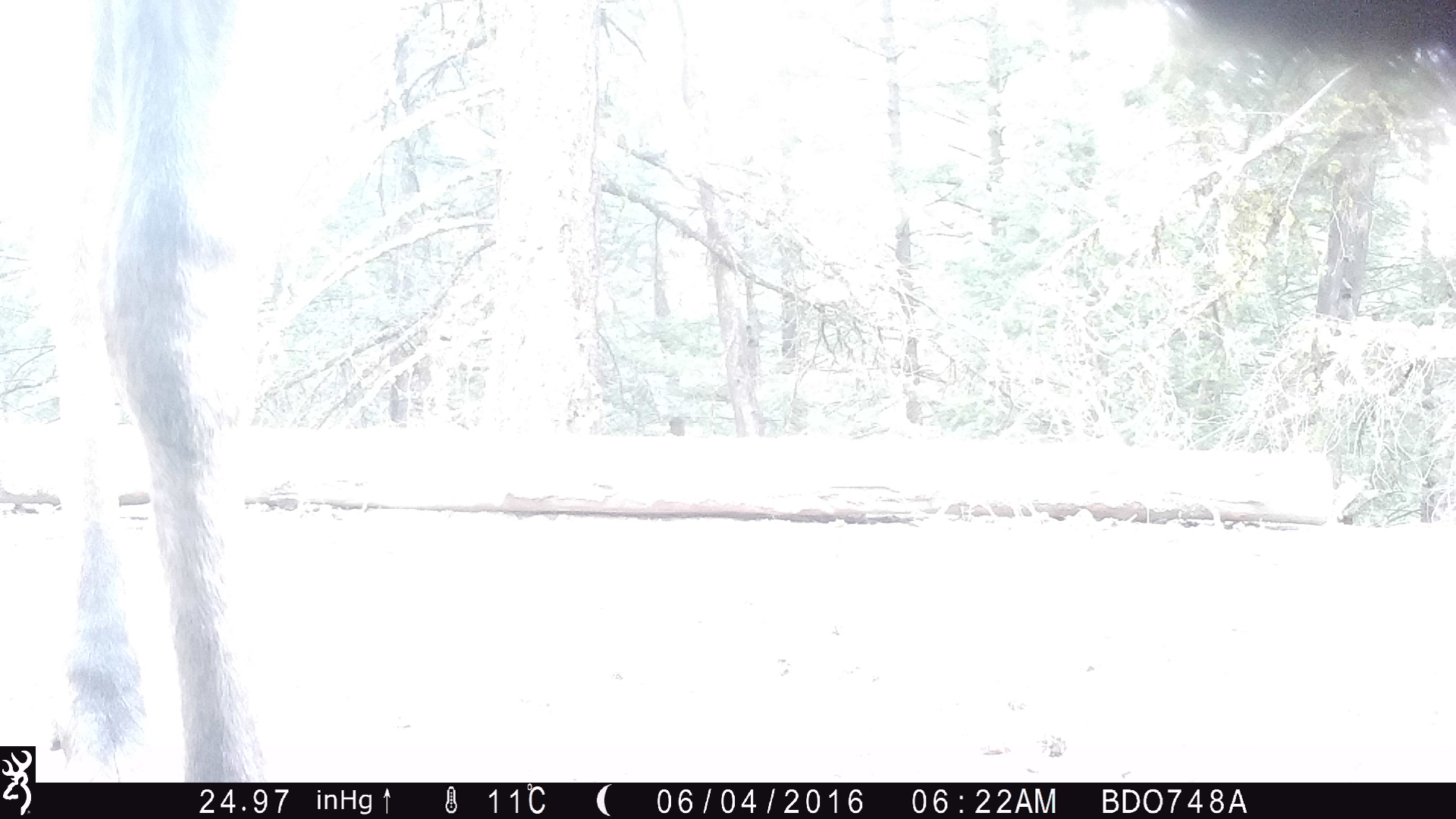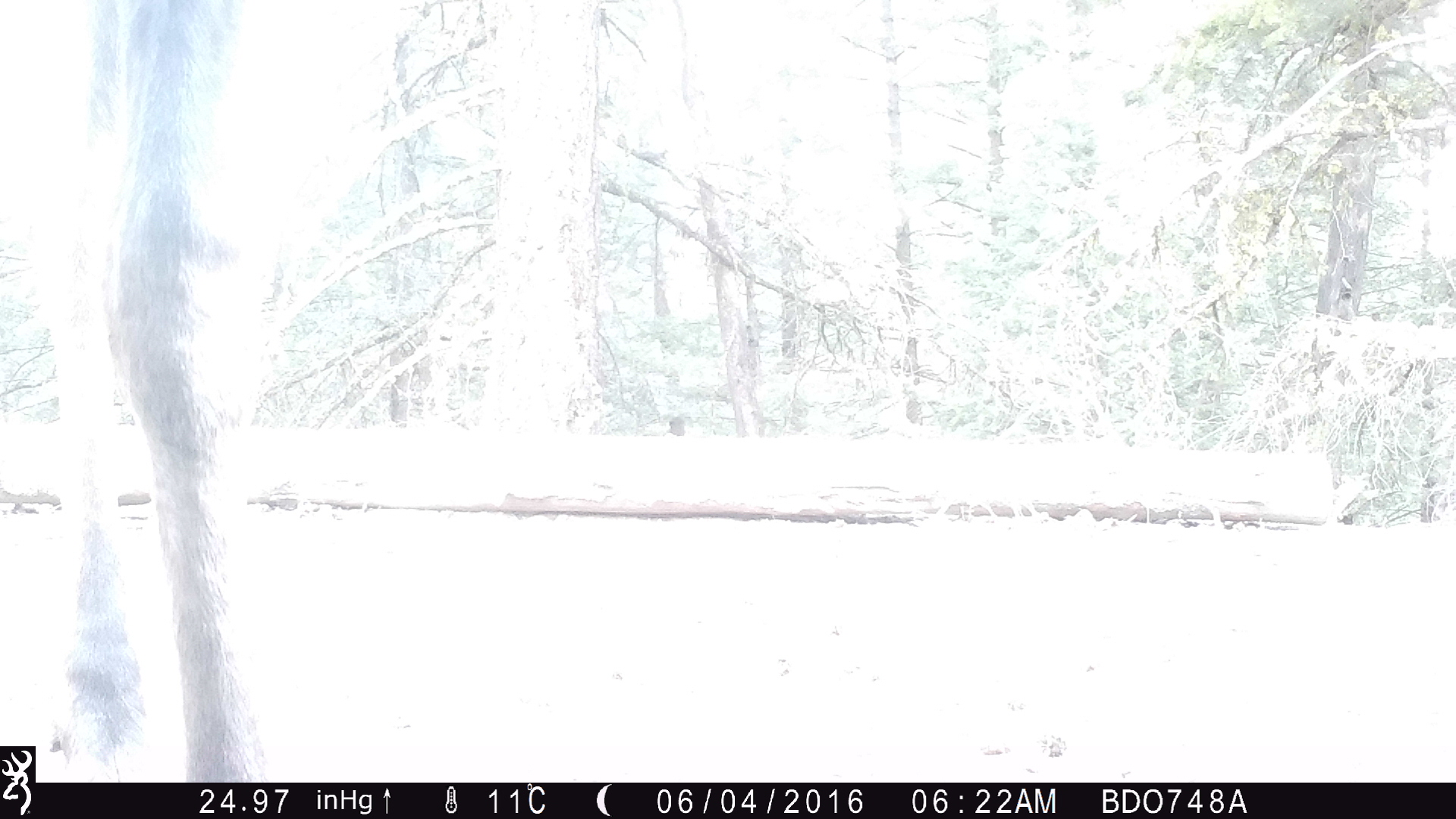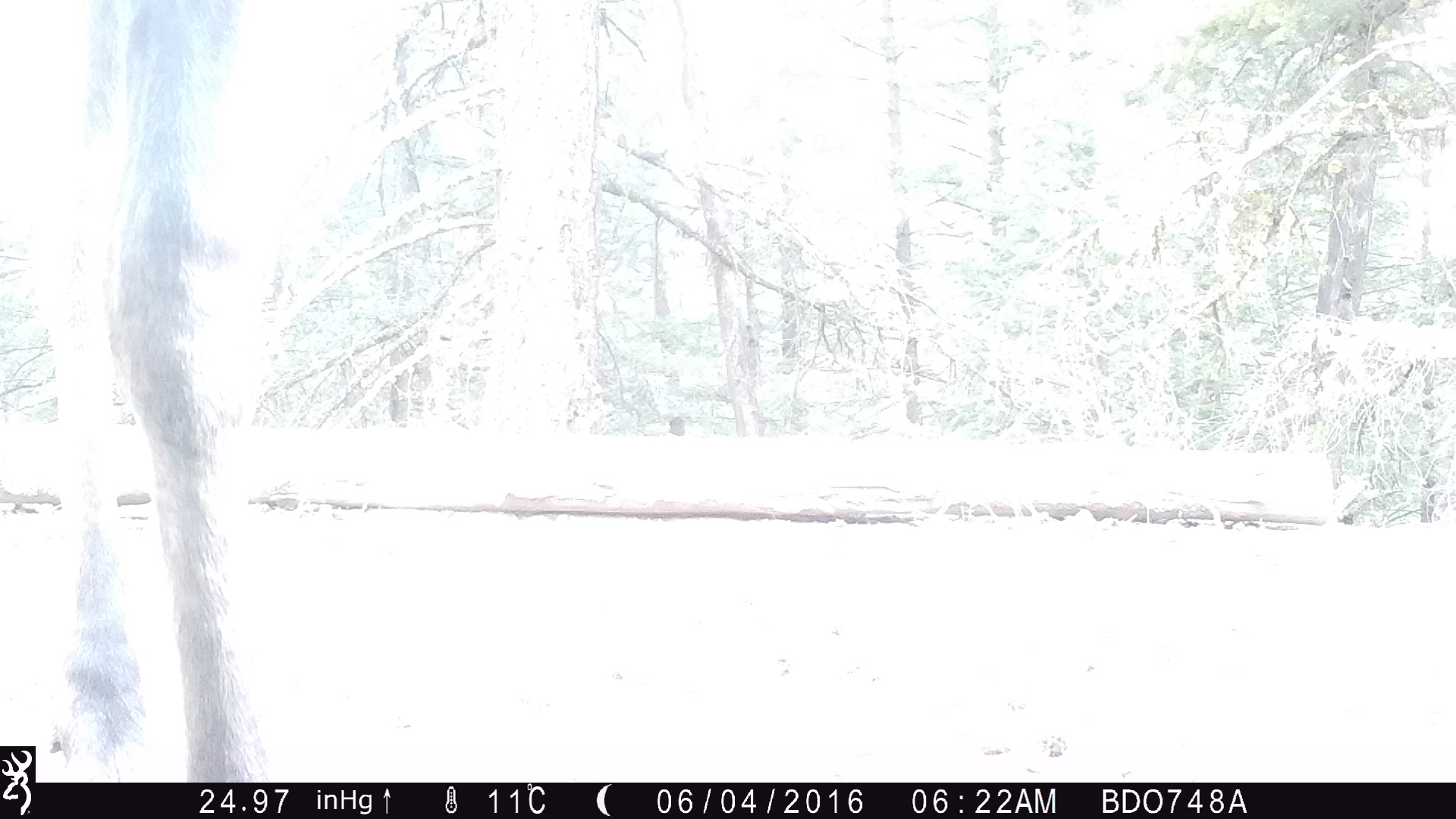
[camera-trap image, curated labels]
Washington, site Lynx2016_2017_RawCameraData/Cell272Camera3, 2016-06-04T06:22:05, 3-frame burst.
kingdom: Animalia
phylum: Chordata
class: Mammalia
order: Artiodactyla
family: Cervidae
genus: Alces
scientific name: Alces alces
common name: moose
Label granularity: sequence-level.